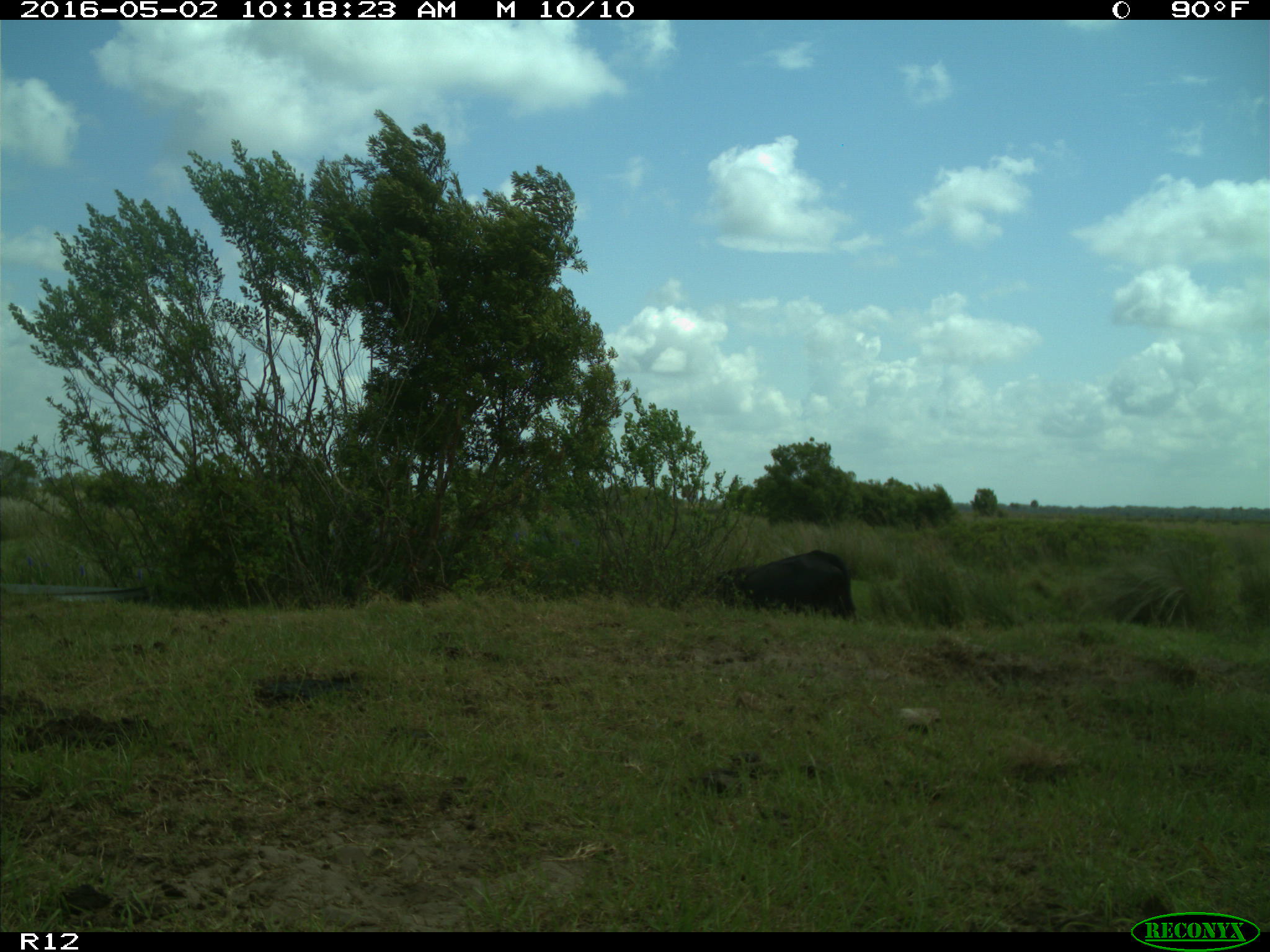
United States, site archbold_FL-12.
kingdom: Animalia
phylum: Chordata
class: Mammalia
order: Artiodactyla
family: Bovidae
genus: Bos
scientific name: Bos taurus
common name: domestic cow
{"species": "Bos taurus (domestic cow)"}